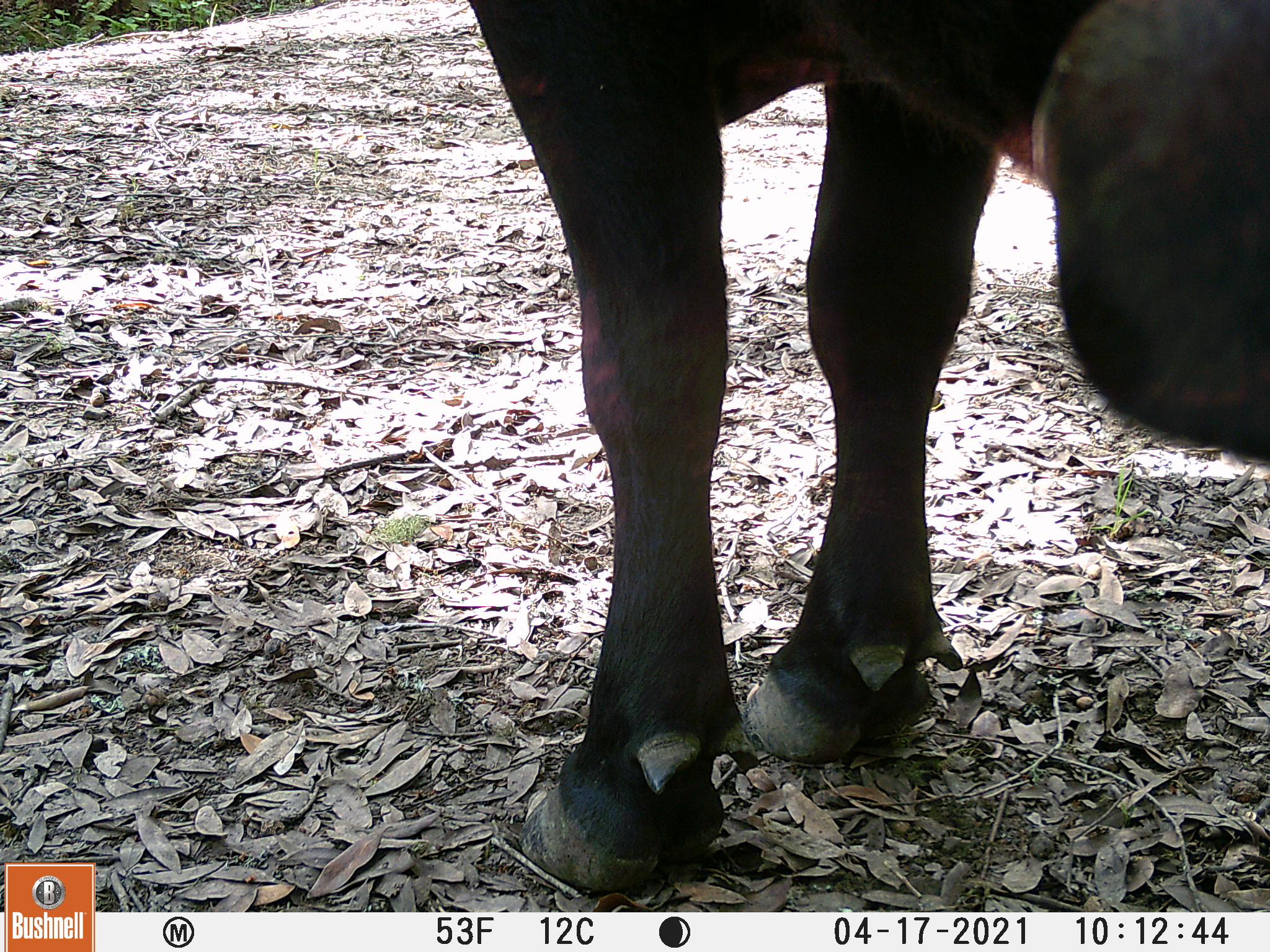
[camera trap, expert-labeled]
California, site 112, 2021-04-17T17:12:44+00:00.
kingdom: Animalia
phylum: Chordata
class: Mammalia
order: Artiodactyla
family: Bovidae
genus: Bos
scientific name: Bos taurus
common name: domestic cattle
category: cattle